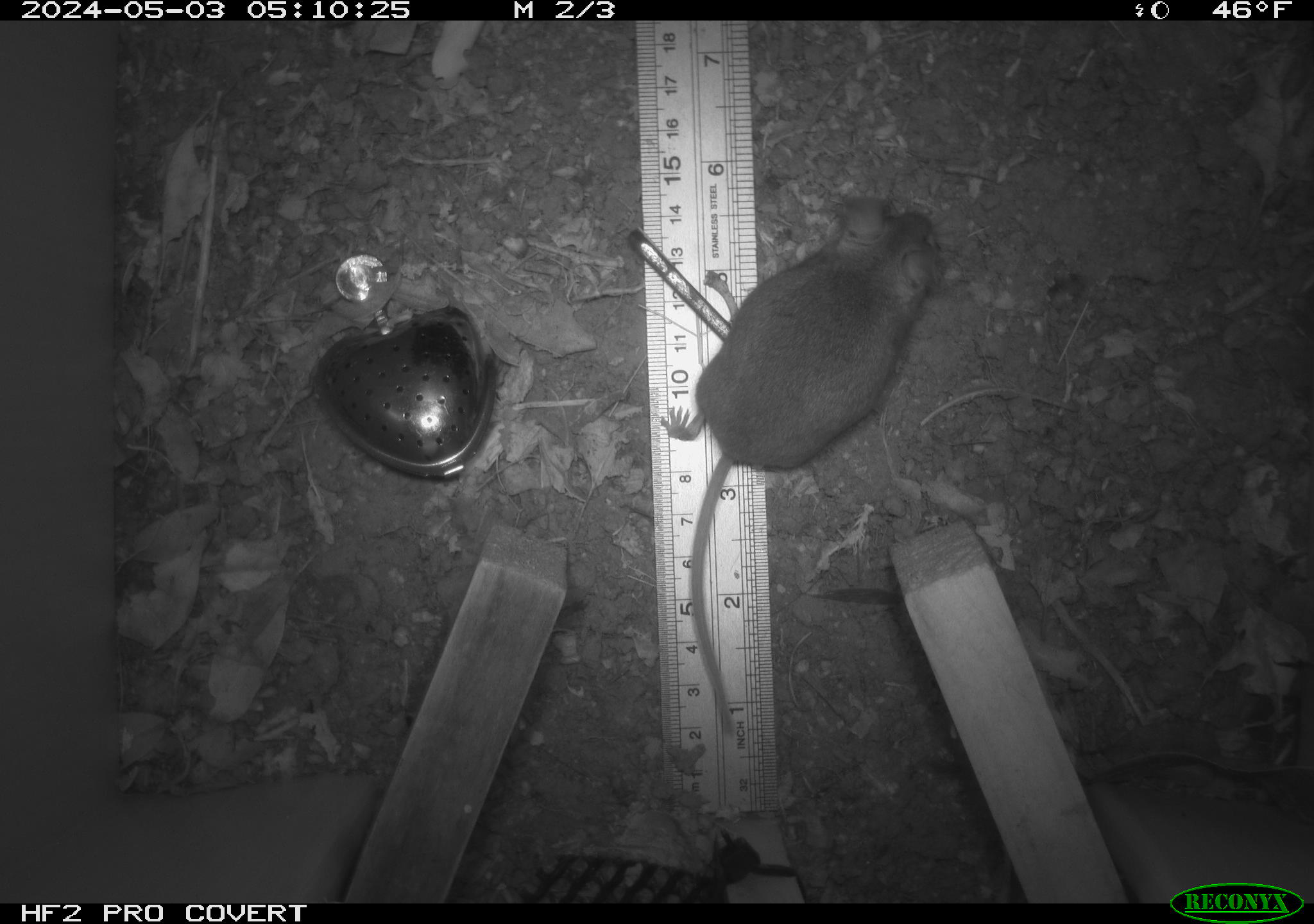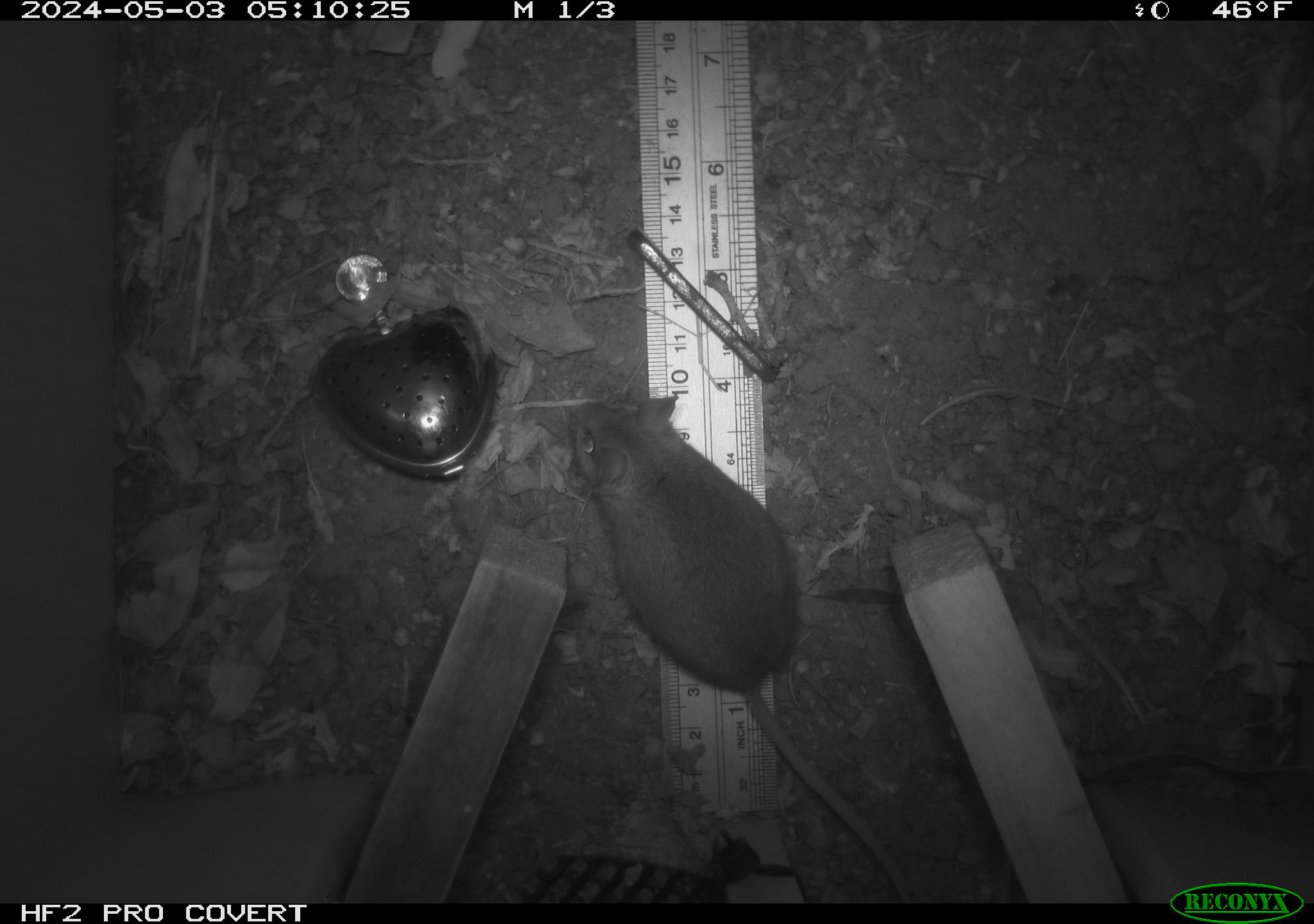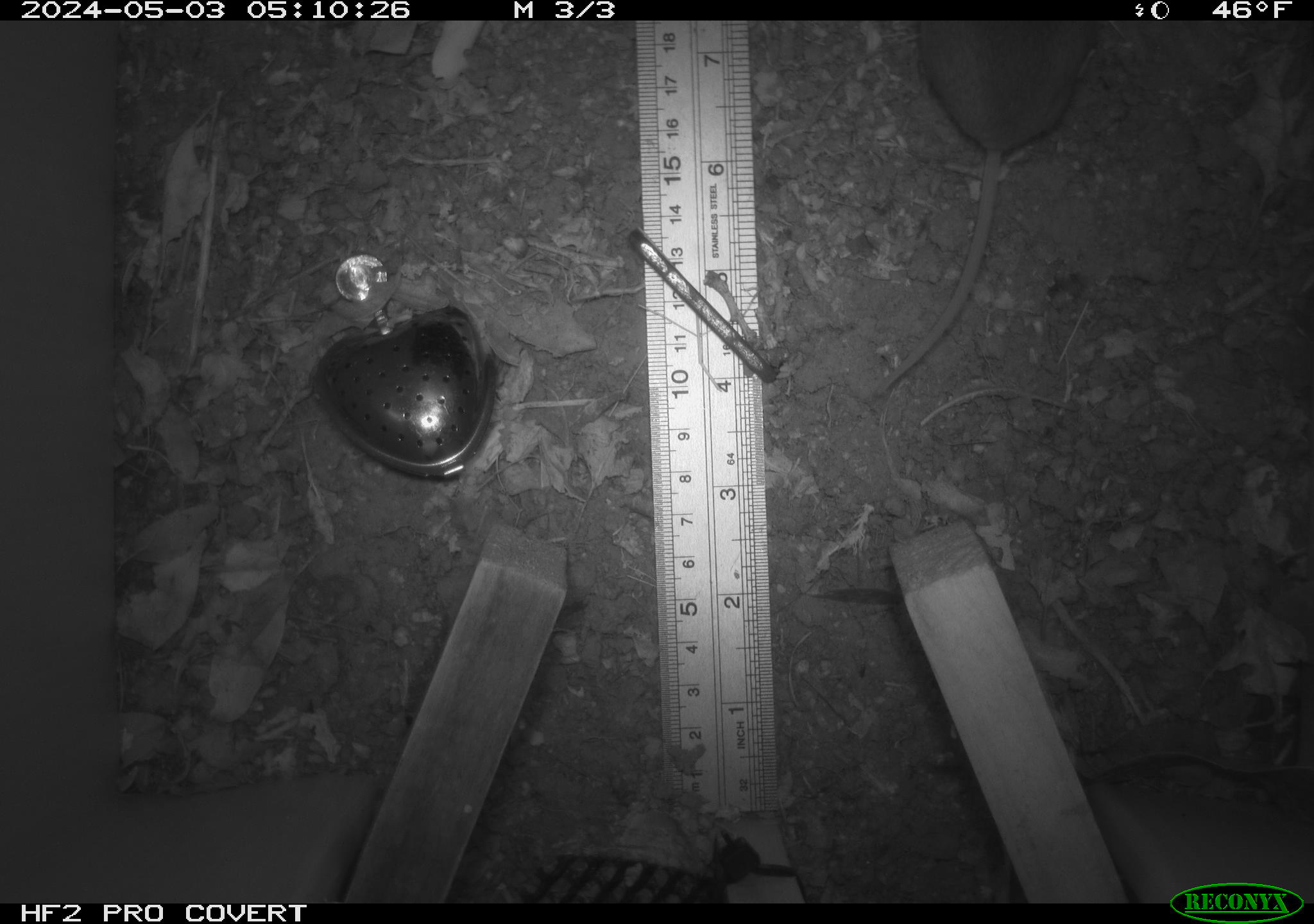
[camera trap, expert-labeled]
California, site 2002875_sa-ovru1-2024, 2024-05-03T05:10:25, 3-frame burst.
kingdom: Animalia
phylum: Chordata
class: Mammalia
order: Rodentia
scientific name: Rodentia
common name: rodent